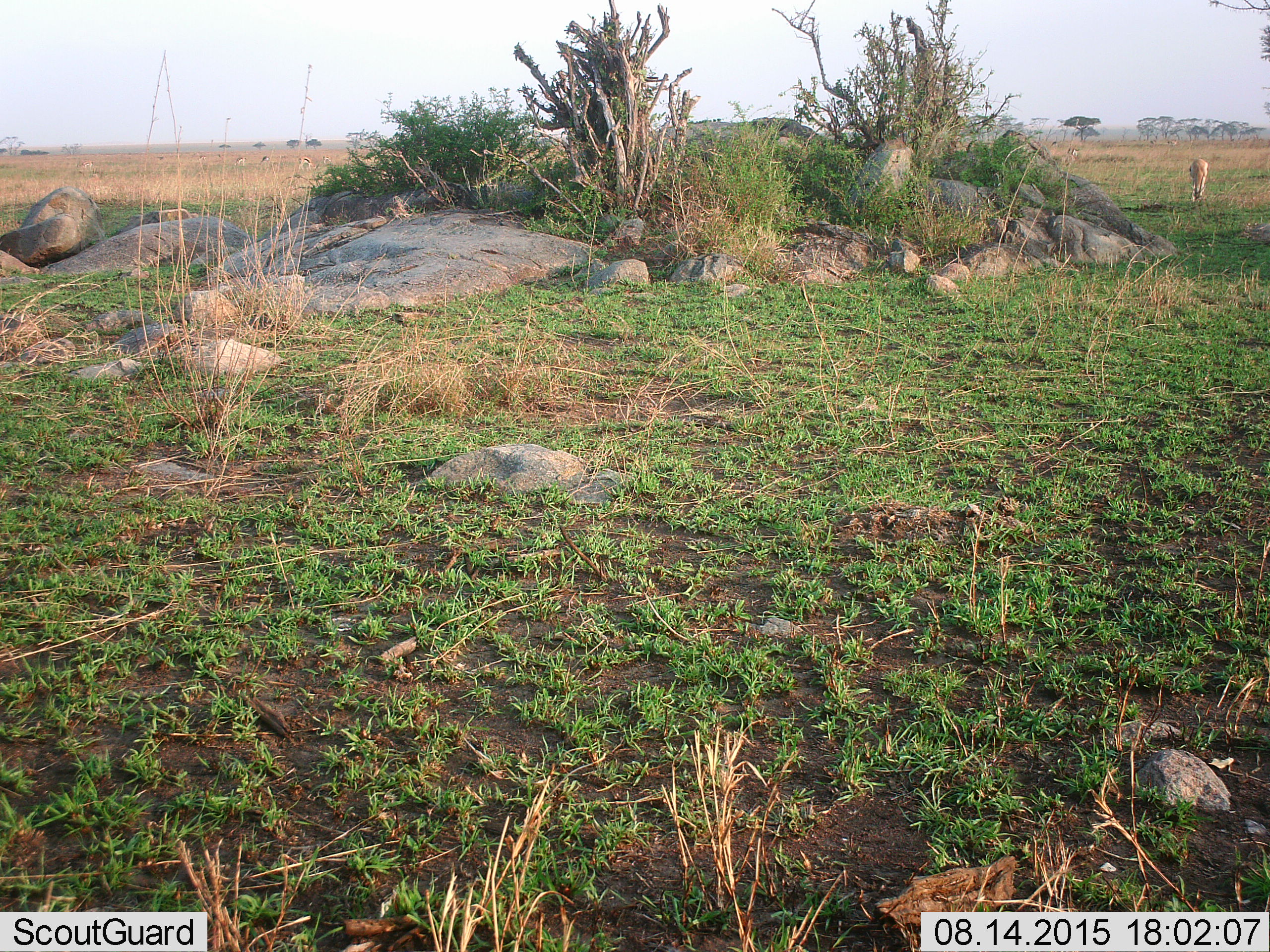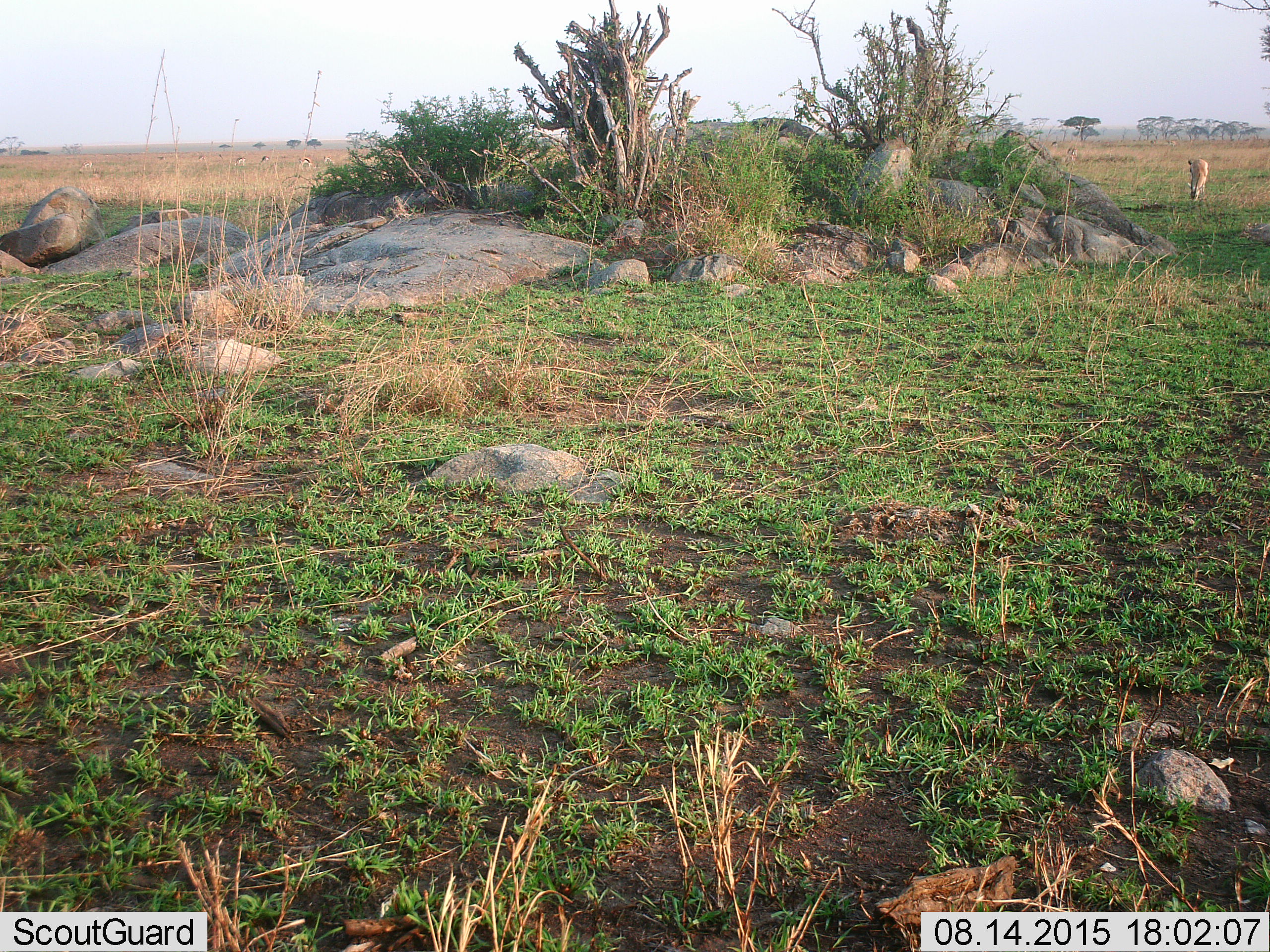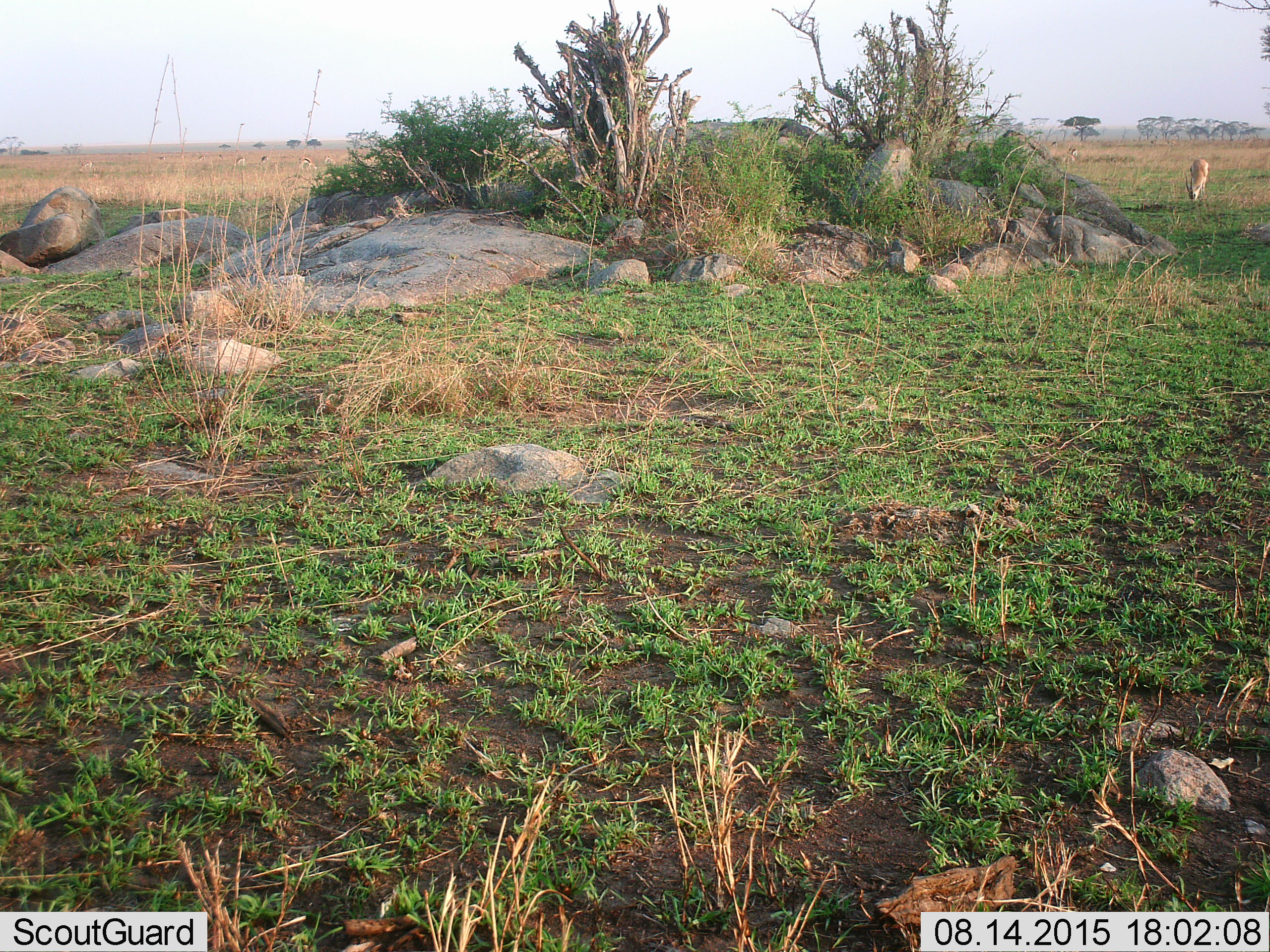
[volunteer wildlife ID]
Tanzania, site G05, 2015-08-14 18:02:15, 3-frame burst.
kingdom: Animalia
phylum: Chordata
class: Mammalia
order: Artiodactyla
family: Bovidae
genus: Eudorcas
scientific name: Eudorcas thomsonii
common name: thomson's gazelle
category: gazellethomsons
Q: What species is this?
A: Gazellethomsons (thomson's gazelle) (Eudorcas thomsonii).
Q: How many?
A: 11-50.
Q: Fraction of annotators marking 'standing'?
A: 70%.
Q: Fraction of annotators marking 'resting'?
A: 0%.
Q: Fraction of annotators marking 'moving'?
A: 40%.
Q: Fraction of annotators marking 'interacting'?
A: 0%.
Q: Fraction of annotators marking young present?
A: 0%.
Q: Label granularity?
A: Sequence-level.